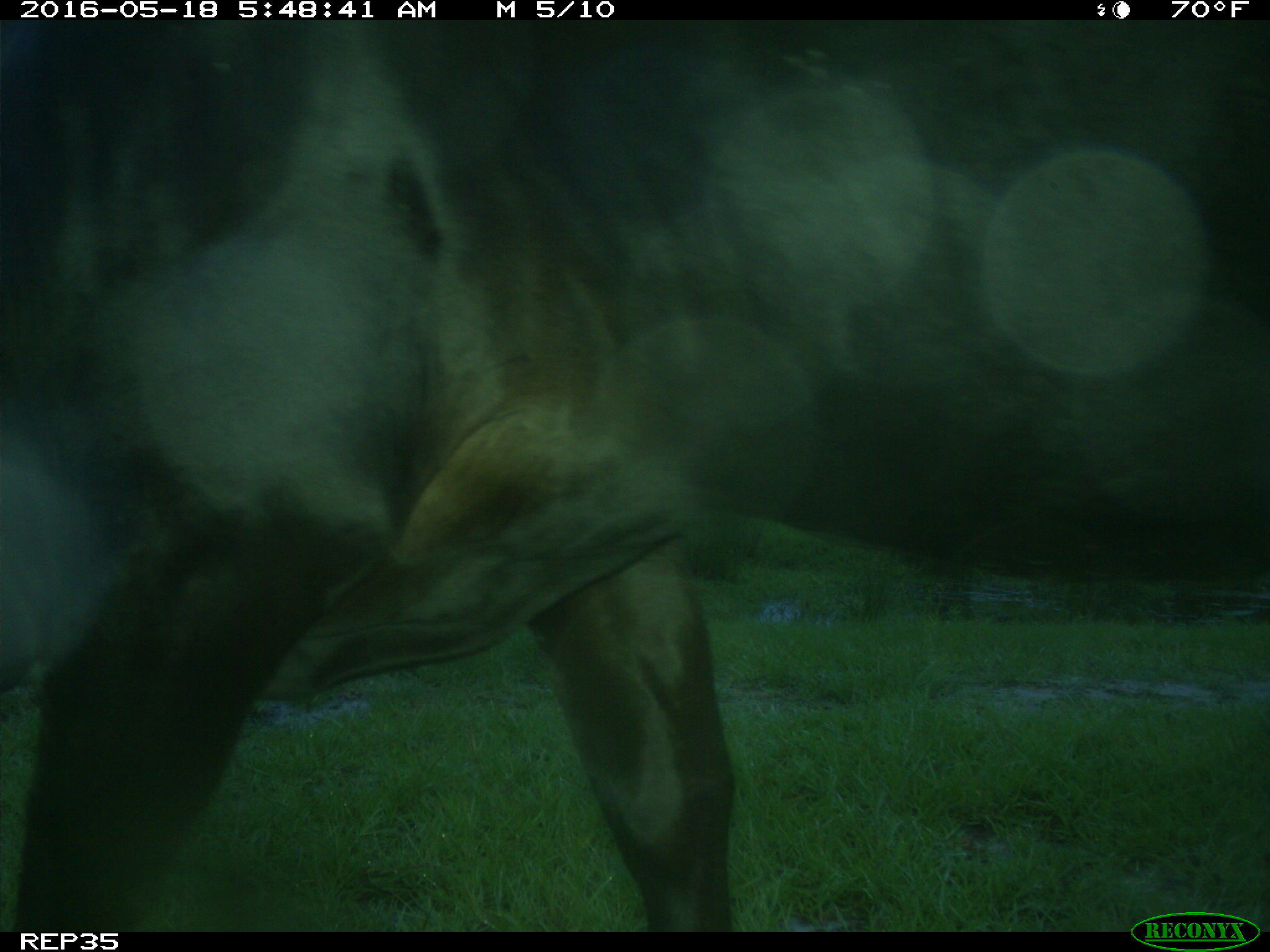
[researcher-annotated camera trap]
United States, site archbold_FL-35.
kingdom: Animalia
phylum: Chordata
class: Mammalia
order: Artiodactyla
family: Bovidae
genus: Bos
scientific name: Bos taurus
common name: domestic cow